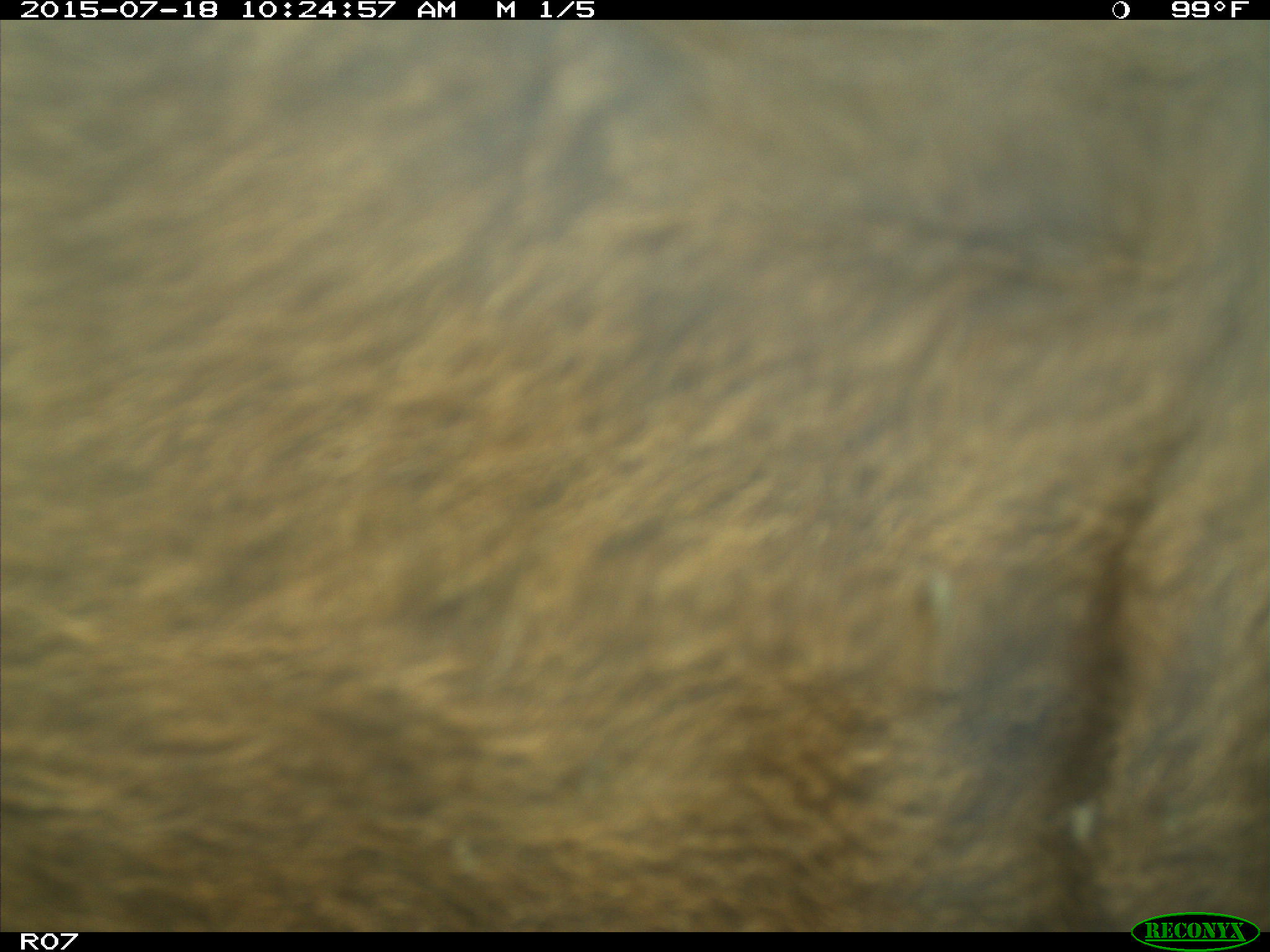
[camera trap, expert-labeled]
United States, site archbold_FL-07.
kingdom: Animalia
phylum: Chordata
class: Mammalia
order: Artiodactyla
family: Bovidae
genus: Bos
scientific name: Bos taurus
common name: domestic cow